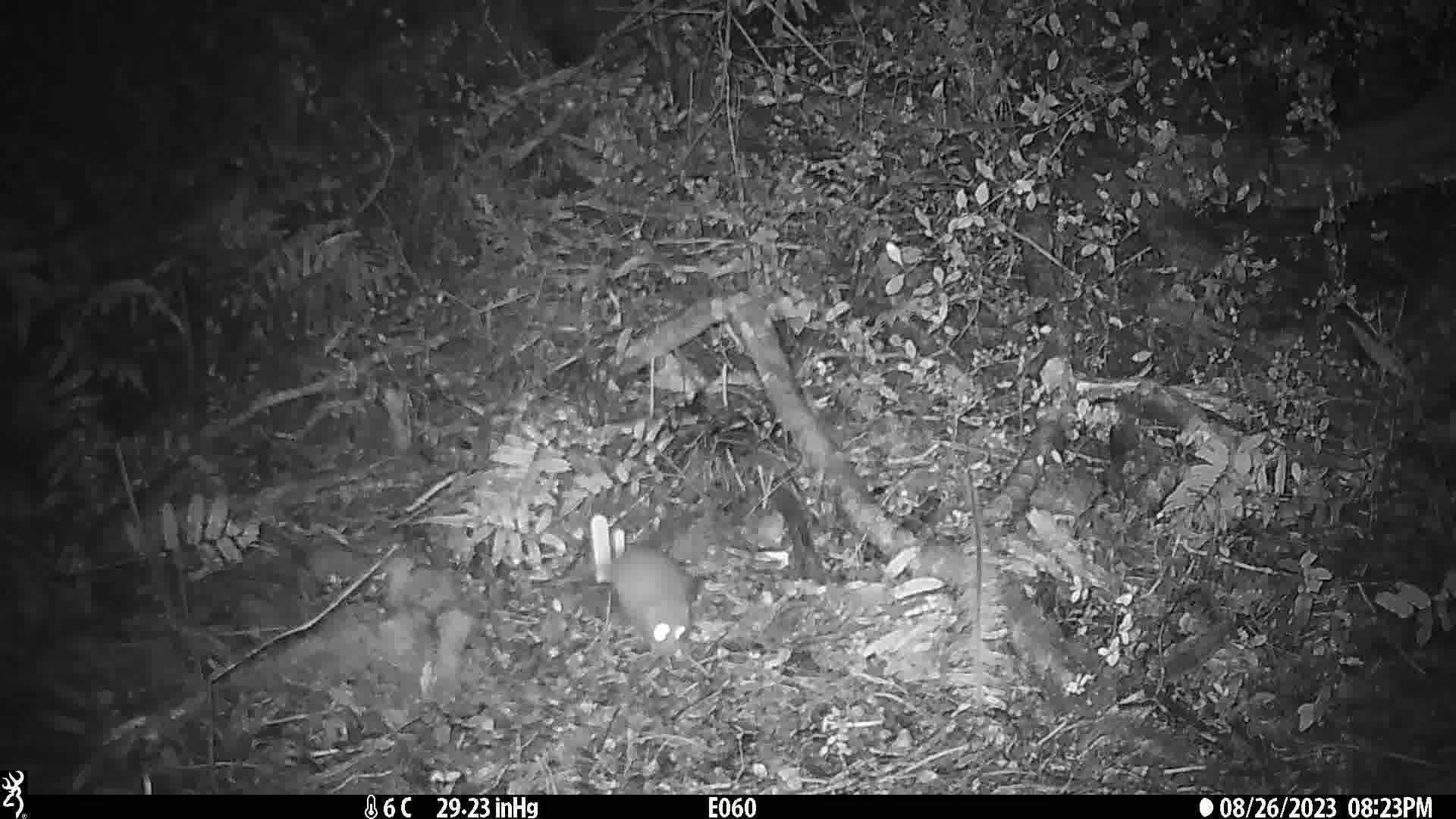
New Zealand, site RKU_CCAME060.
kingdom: Animalia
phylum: Chordata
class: Mammalia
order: Rodentia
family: Muridae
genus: Rattus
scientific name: Rattus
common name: rat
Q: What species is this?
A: Rat (Rattus).